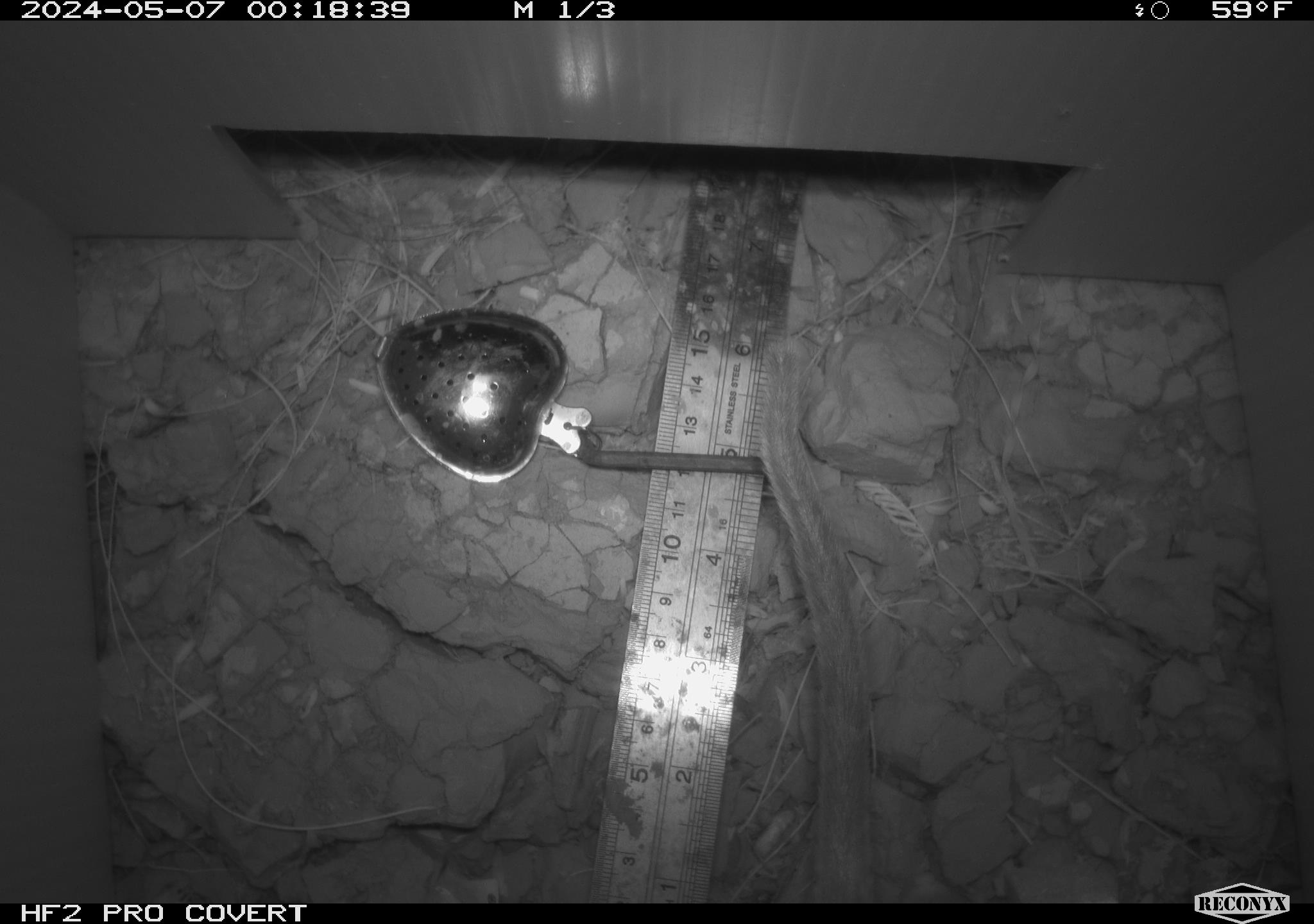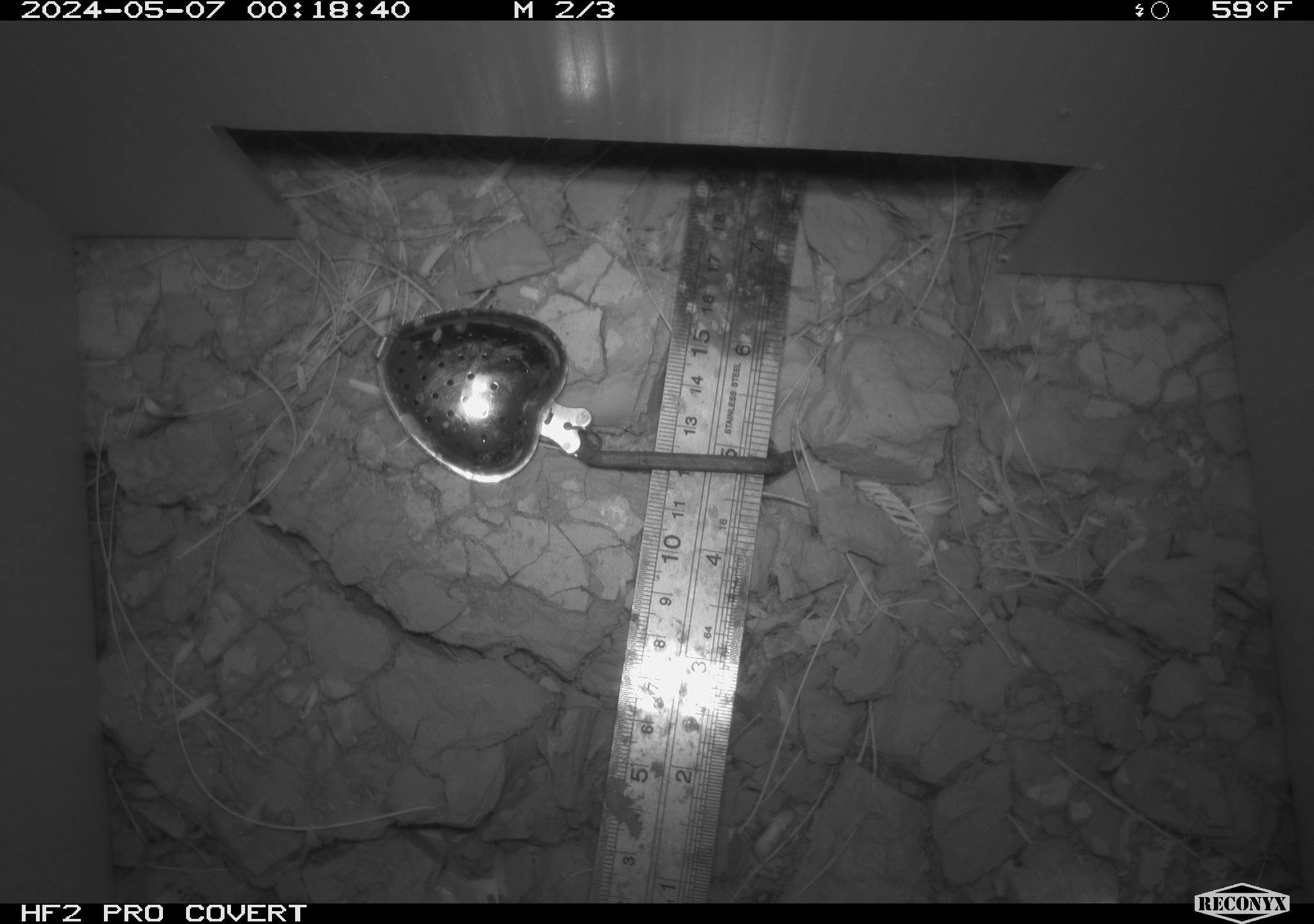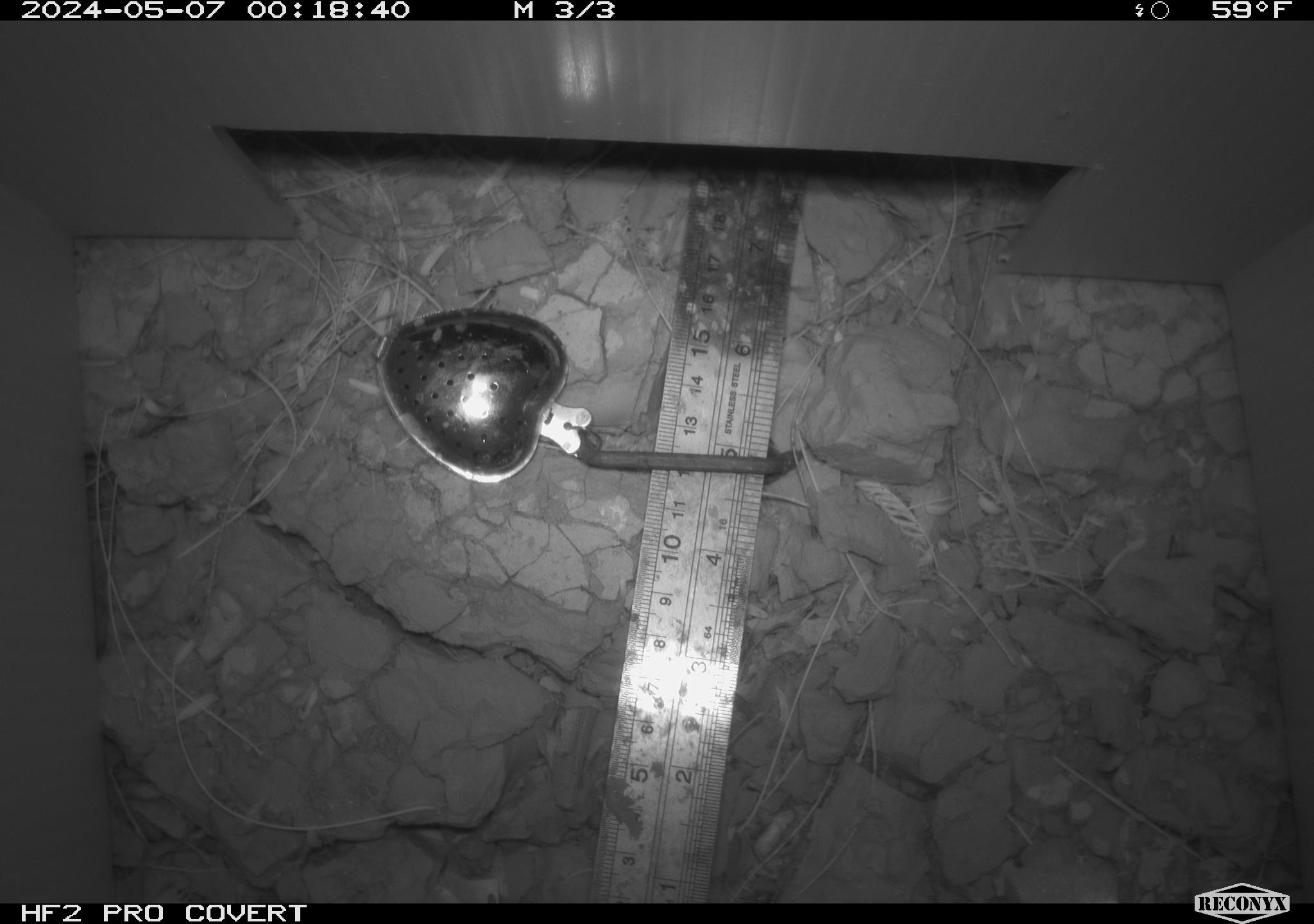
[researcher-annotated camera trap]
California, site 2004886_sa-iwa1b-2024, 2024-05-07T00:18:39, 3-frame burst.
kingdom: Animalia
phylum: Chordata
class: Mammalia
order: Rodentia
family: Cricetidae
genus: Neotoma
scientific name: Neotoma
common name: pack rat or woodrat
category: neotoma species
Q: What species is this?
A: Neotoma species (pack rat or woodrat) (Neotoma).